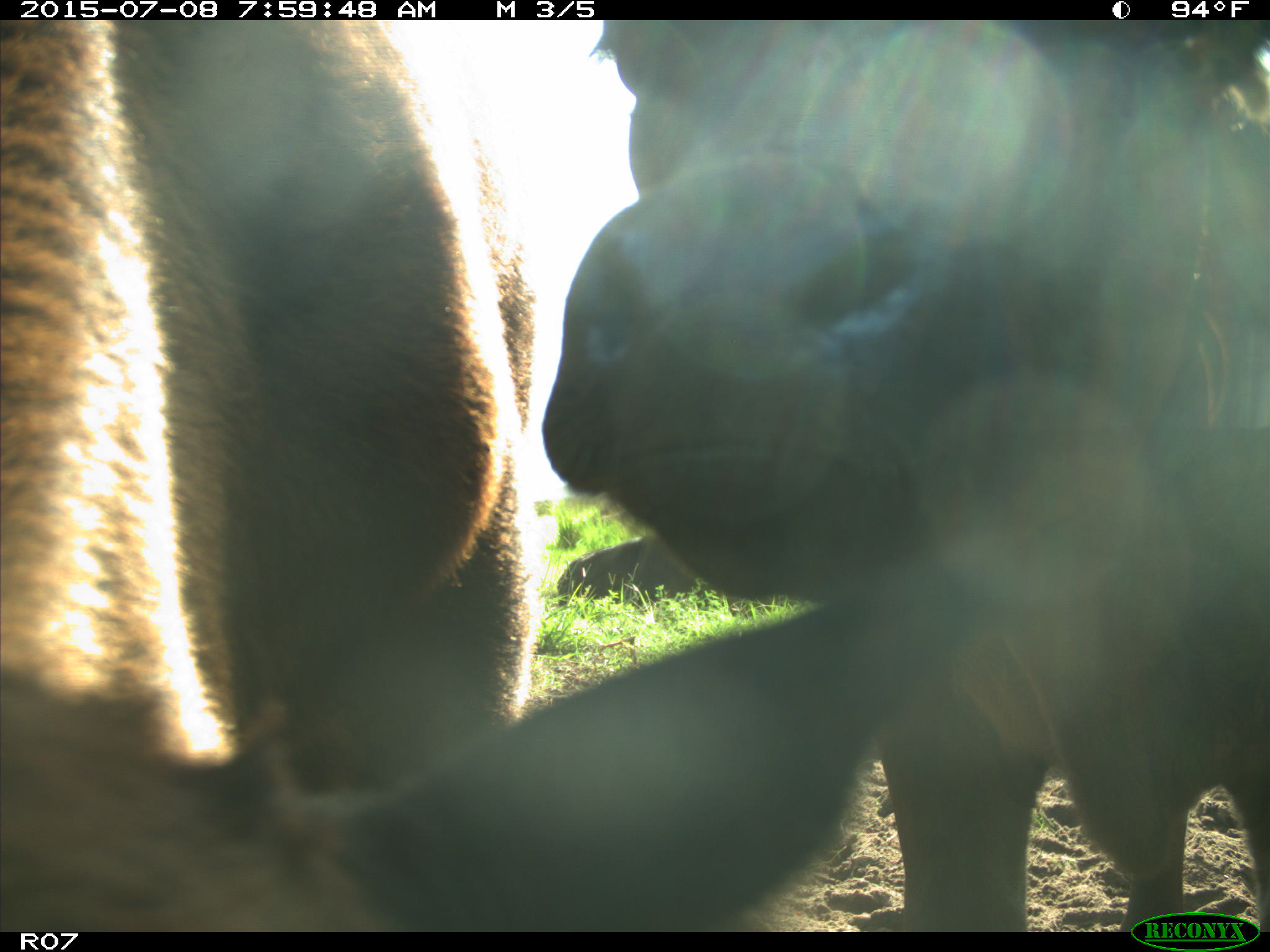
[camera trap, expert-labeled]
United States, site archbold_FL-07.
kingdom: Animalia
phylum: Chordata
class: Mammalia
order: Artiodactyla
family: Bovidae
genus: Bos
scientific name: Bos taurus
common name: domestic cow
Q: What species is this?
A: Bos taurus (domestic cow).